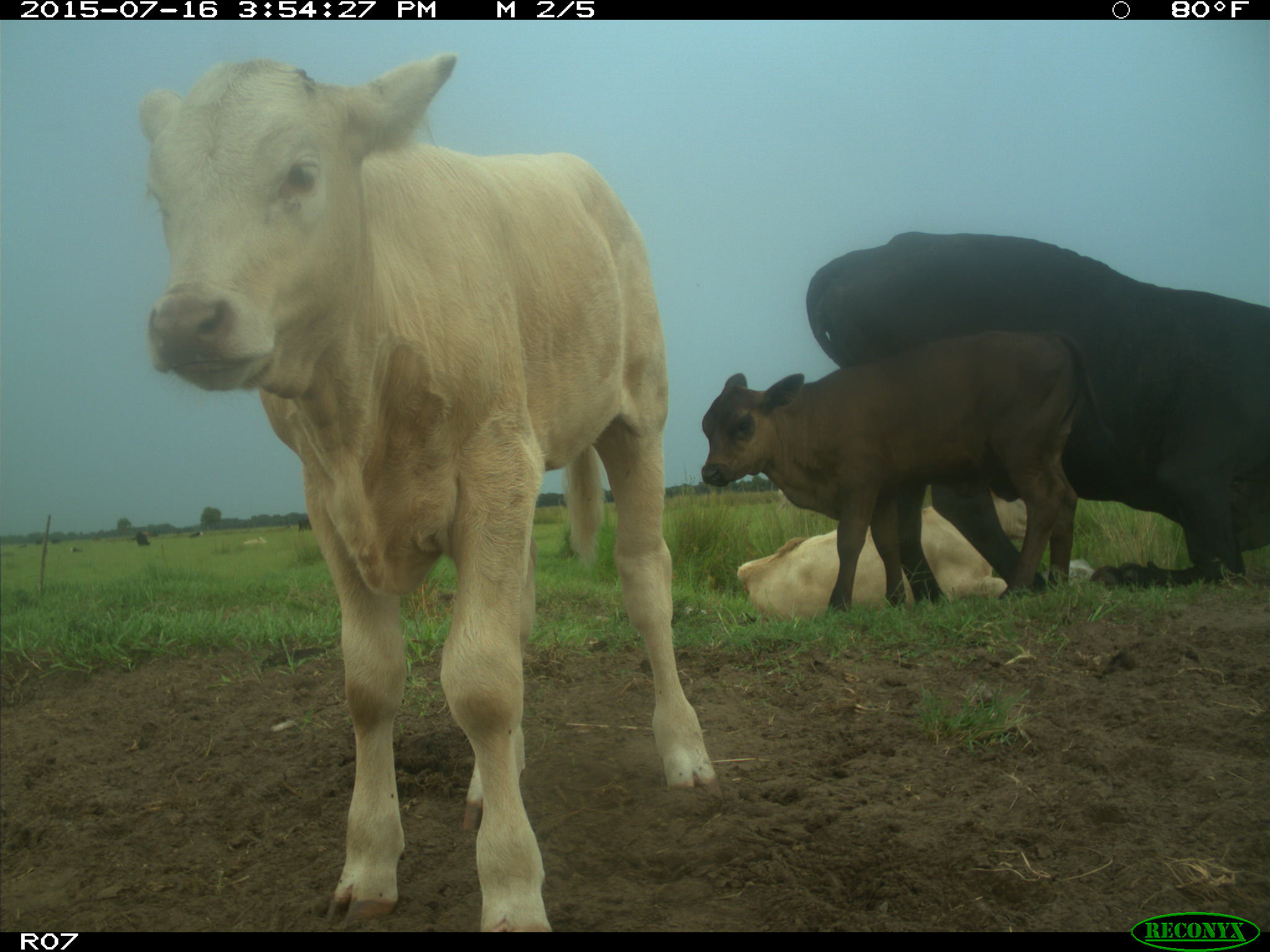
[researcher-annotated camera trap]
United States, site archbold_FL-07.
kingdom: Animalia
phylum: Chordata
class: Mammalia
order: Artiodactyla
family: Bovidae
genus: Bos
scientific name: Bos taurus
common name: domestic cow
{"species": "Bos taurus (domestic cow)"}